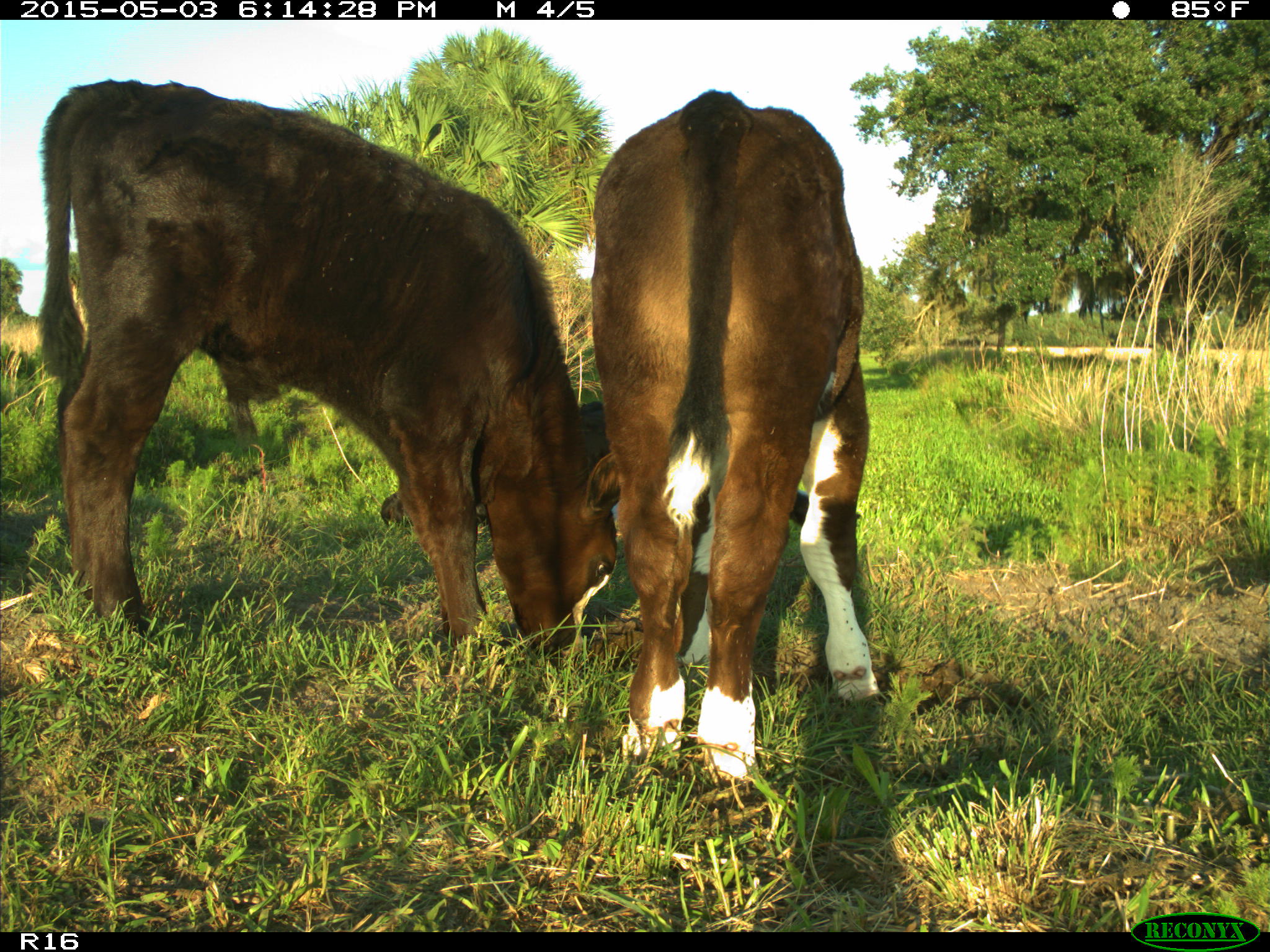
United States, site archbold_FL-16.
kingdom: Animalia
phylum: Chordata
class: Mammalia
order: Artiodactyla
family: Bovidae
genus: Bos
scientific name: Bos taurus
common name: domestic cow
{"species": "Bos taurus (domestic cow)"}